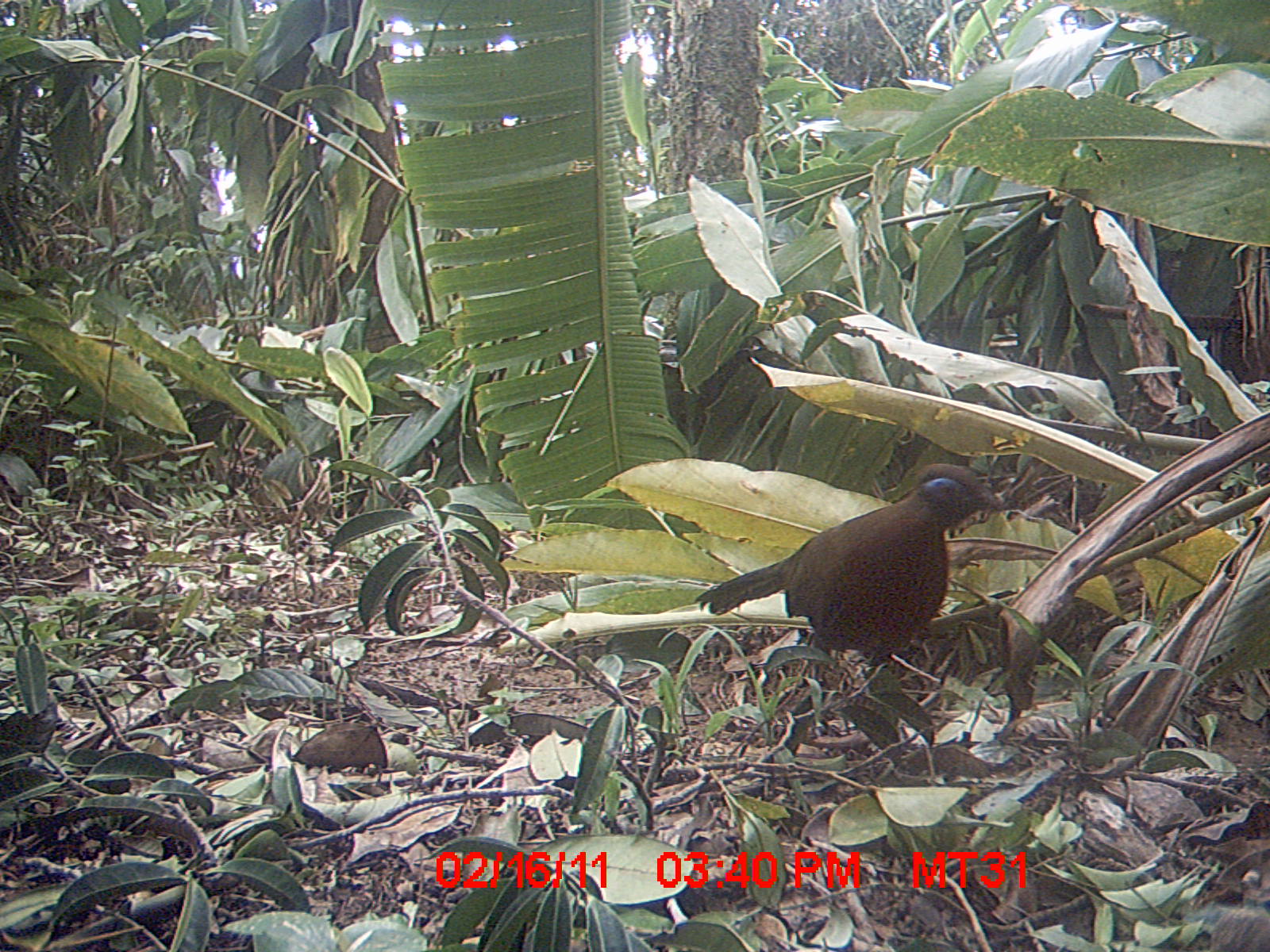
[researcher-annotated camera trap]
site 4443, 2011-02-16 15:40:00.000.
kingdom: Animalia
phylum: Chordata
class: Aves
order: Cuculiformes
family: Cuculidae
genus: Coua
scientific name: Coua serriana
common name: red-breasted coua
Coua serriana (red-breasted coua), count 1.